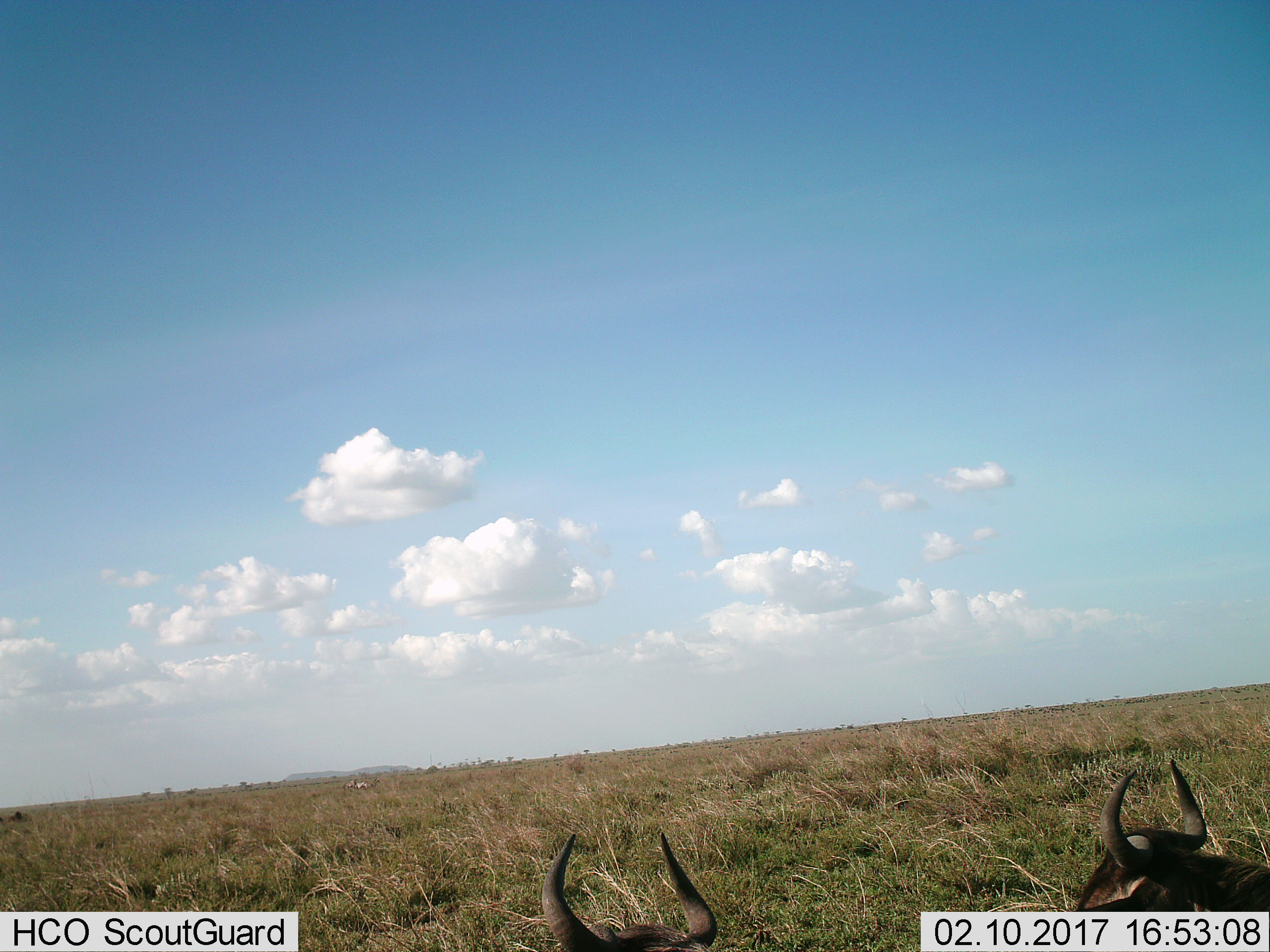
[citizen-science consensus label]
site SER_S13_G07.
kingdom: Animalia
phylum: Chordata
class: Mammalia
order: Artiodactyla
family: Bovidae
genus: Connochaetes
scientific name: Connochaetes taurinus taurinus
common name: blue wildebeest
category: wildebeestblue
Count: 2.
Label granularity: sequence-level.